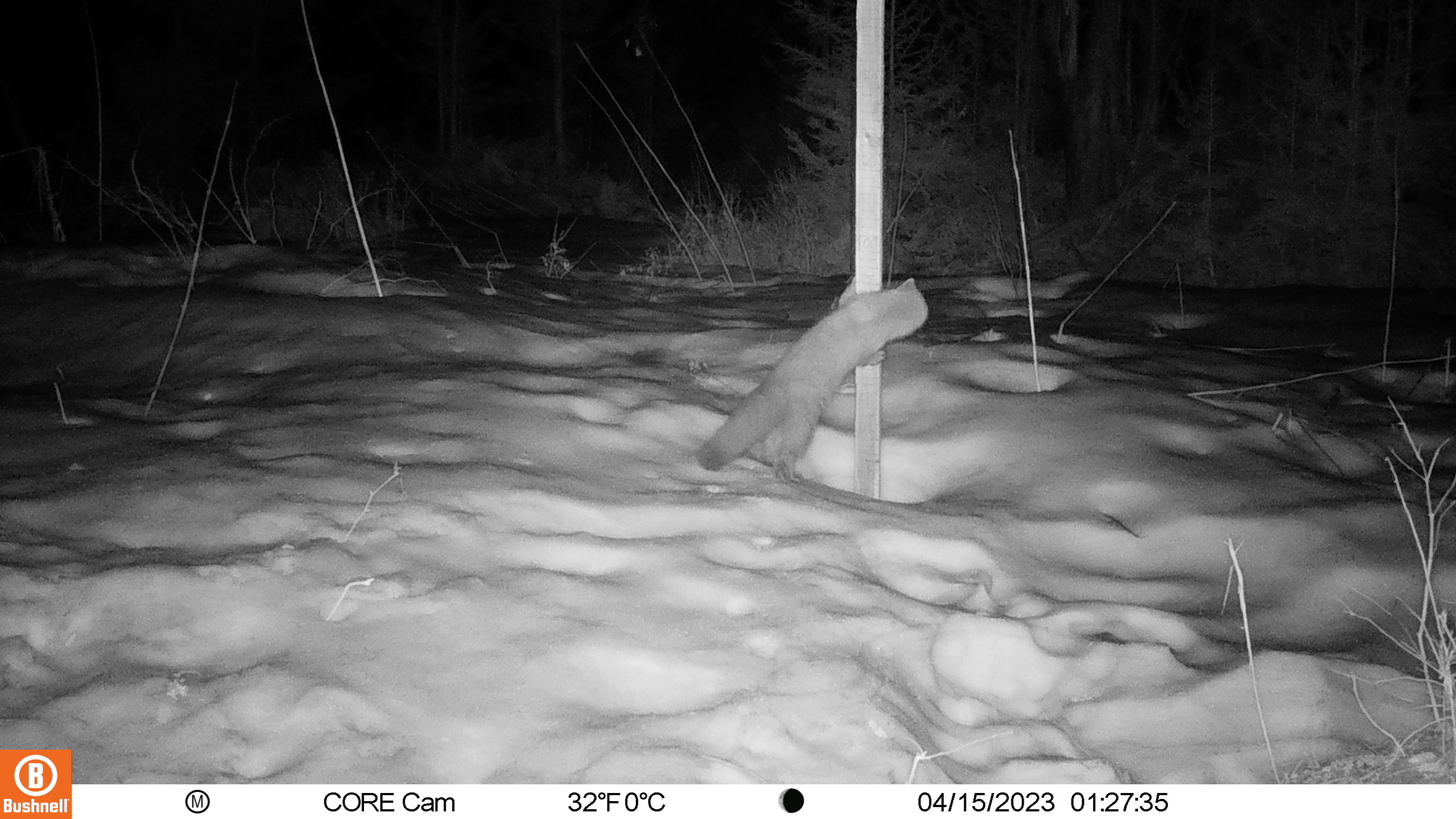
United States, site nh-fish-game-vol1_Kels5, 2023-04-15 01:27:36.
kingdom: Animalia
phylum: Chordata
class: Mammalia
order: Carnivora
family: Mustelidae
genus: Pekania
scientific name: Pekania pennanti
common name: fisher